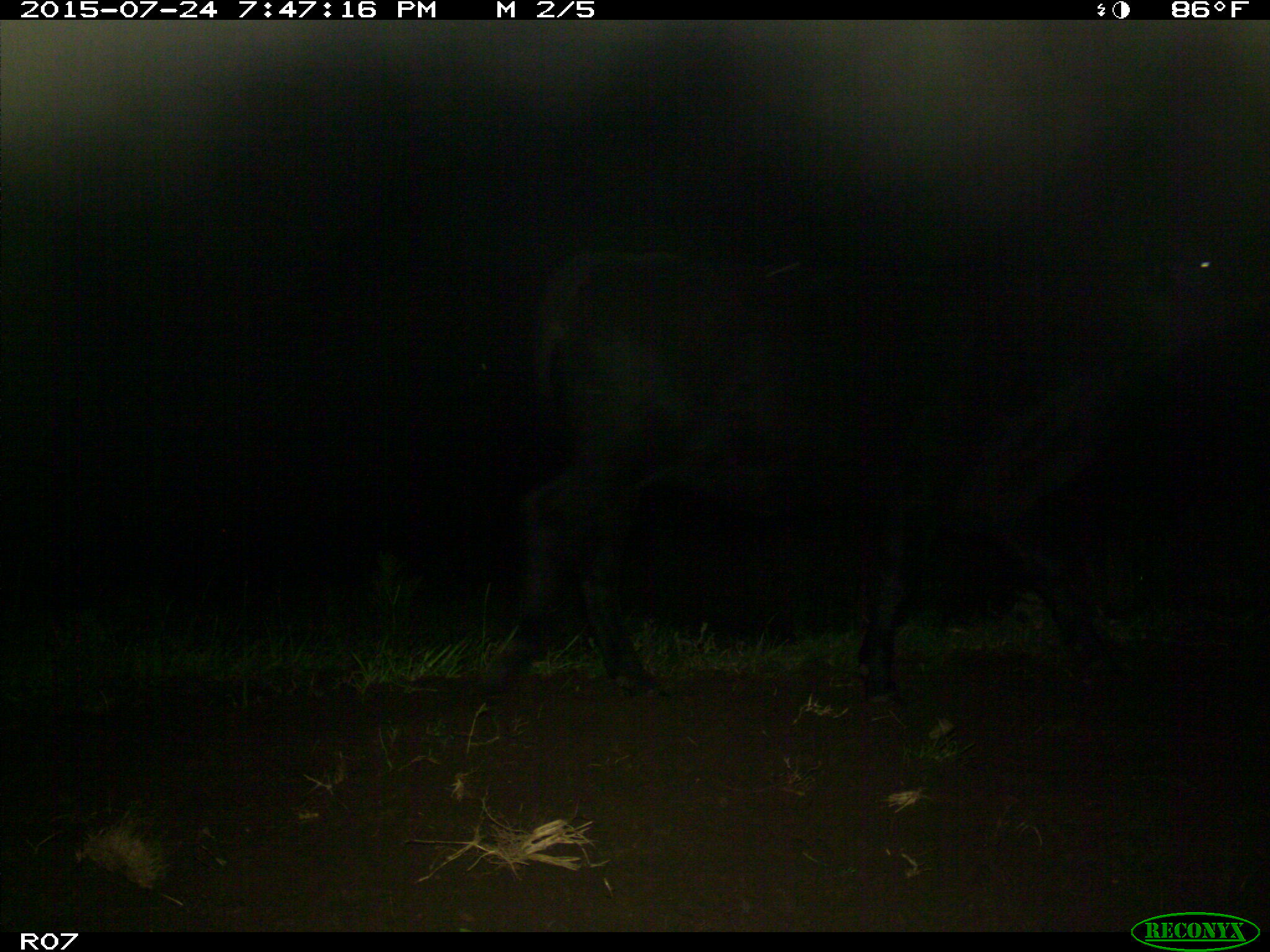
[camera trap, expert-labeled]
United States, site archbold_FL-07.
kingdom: Animalia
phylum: Chordata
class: Mammalia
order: Artiodactyla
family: Bovidae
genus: Bos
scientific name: Bos taurus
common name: domestic cow